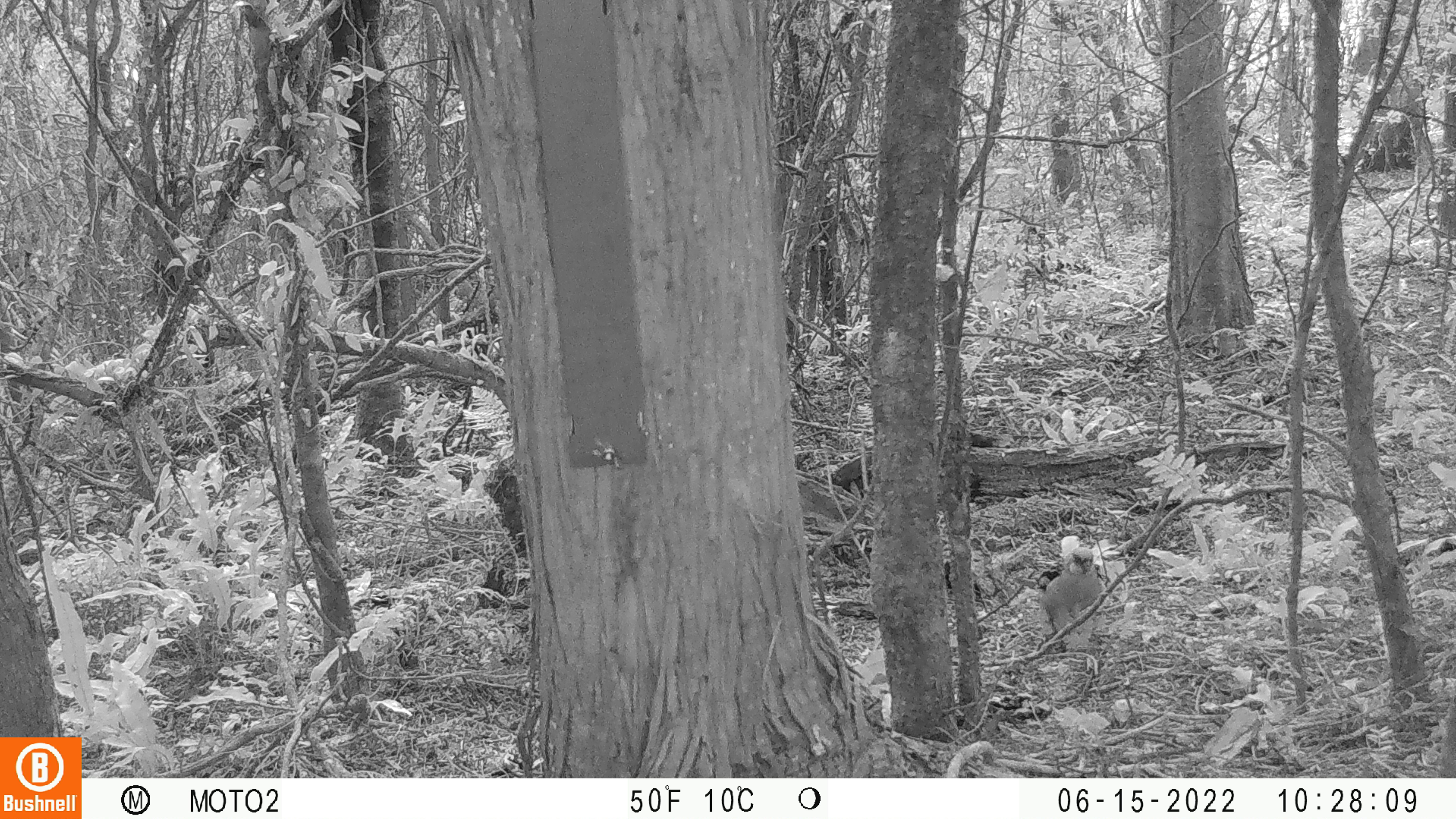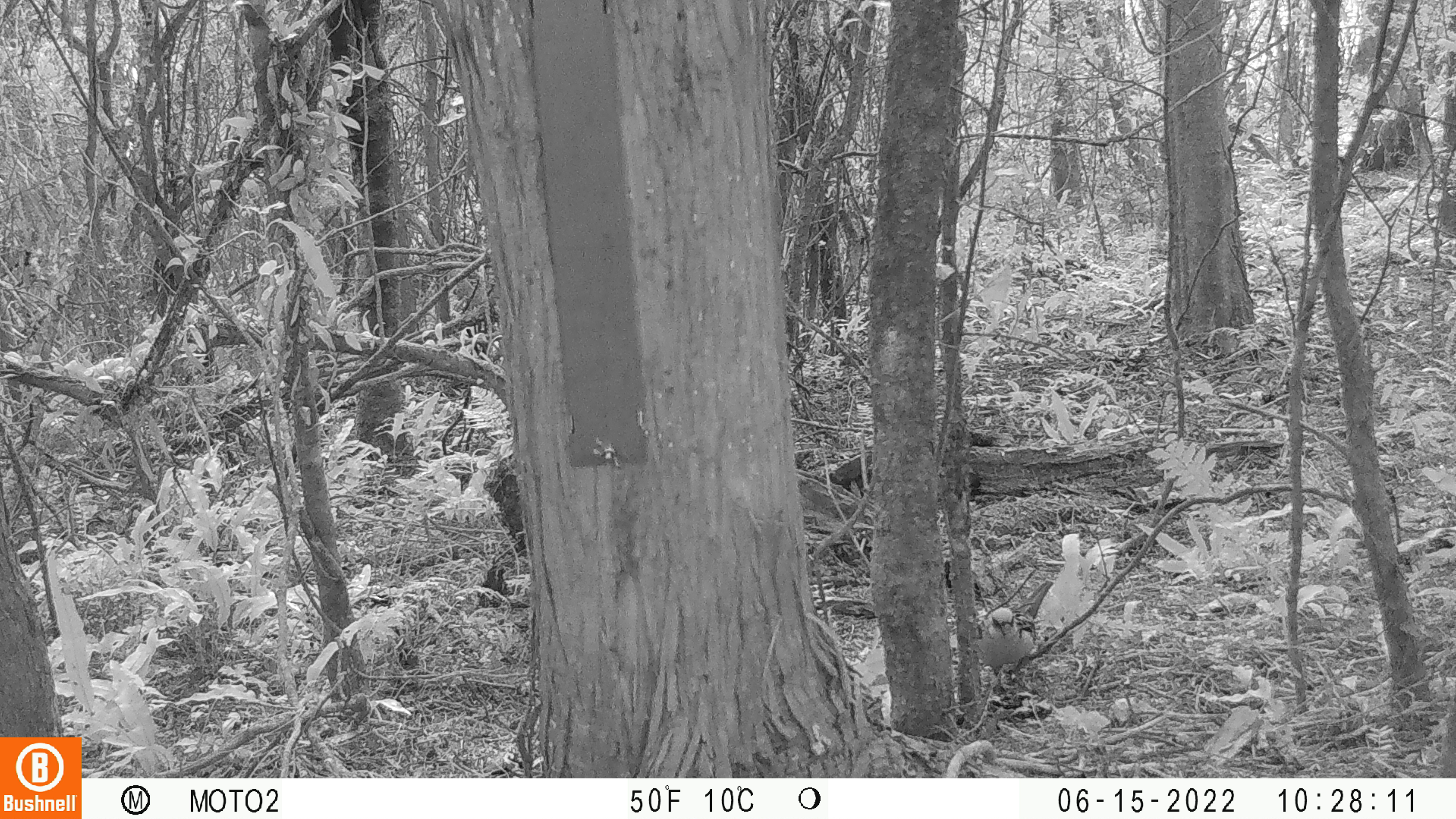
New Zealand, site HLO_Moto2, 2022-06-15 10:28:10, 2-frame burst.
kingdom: Animalia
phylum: Chordata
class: Aves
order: Psittaciformes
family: Psittaculidae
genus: Platycercus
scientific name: Platycercus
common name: rosella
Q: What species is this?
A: Rosella (Platycercus).